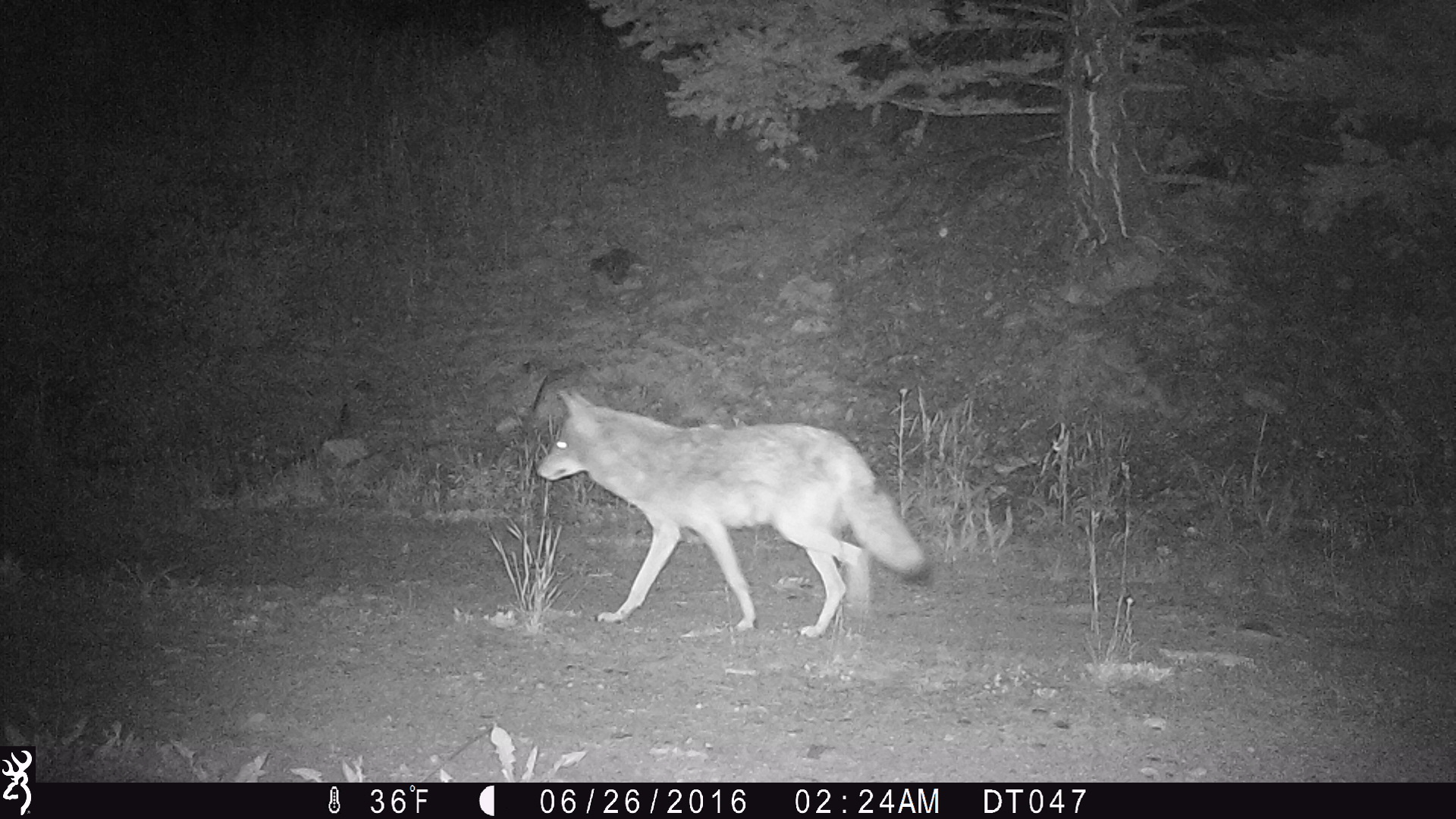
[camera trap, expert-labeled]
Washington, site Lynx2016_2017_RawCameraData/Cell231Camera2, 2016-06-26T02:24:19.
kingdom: Animalia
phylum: Chordata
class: Mammalia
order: Carnivora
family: Canidae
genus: Canis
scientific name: Canis latrans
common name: coyote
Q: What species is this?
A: Canis latrans (coyote).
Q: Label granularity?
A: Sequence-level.